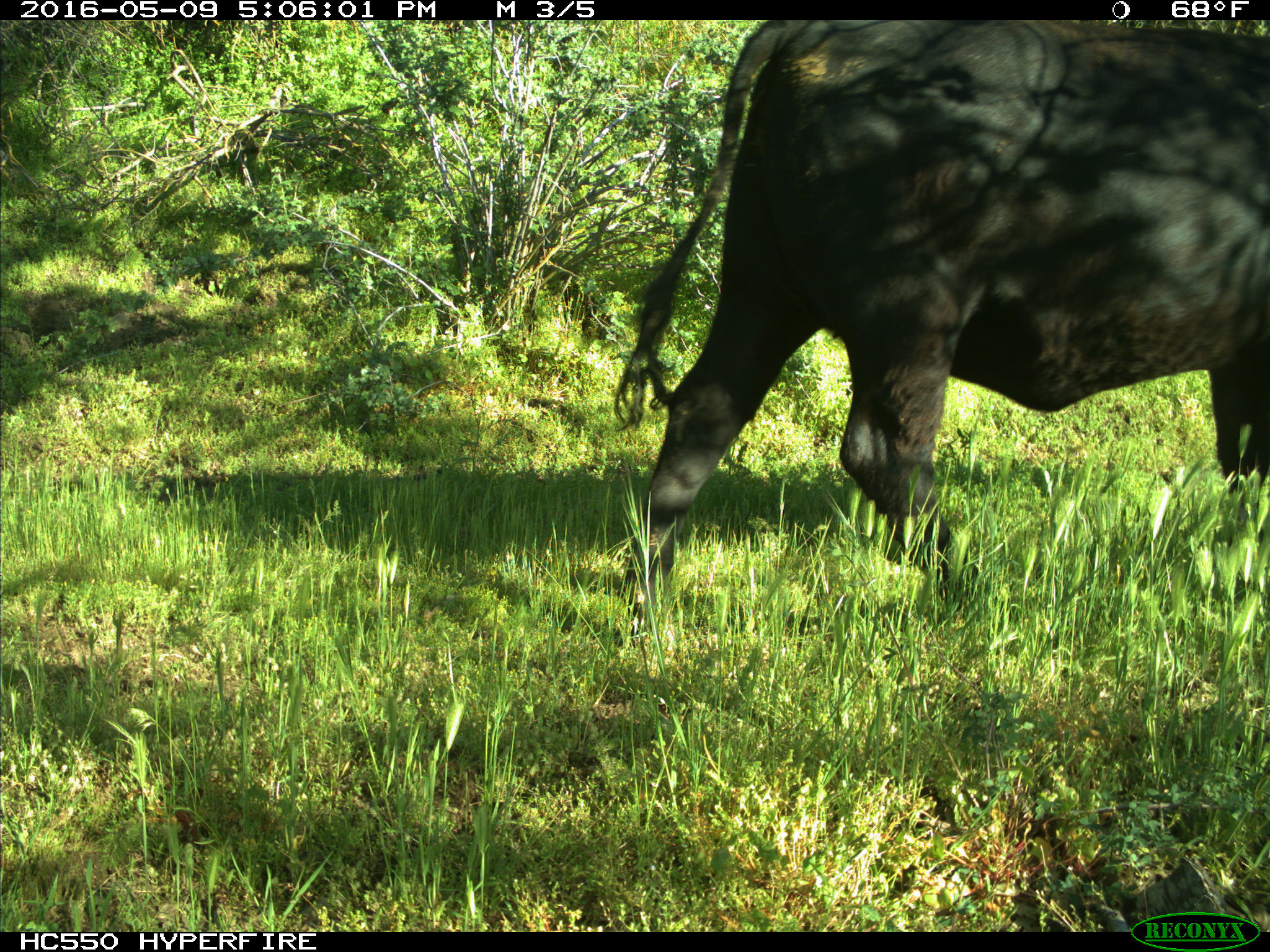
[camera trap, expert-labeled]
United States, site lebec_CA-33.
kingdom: Animalia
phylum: Chordata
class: Mammalia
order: Artiodactyla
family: Bovidae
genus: Bos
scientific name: Bos taurus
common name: domestic cow